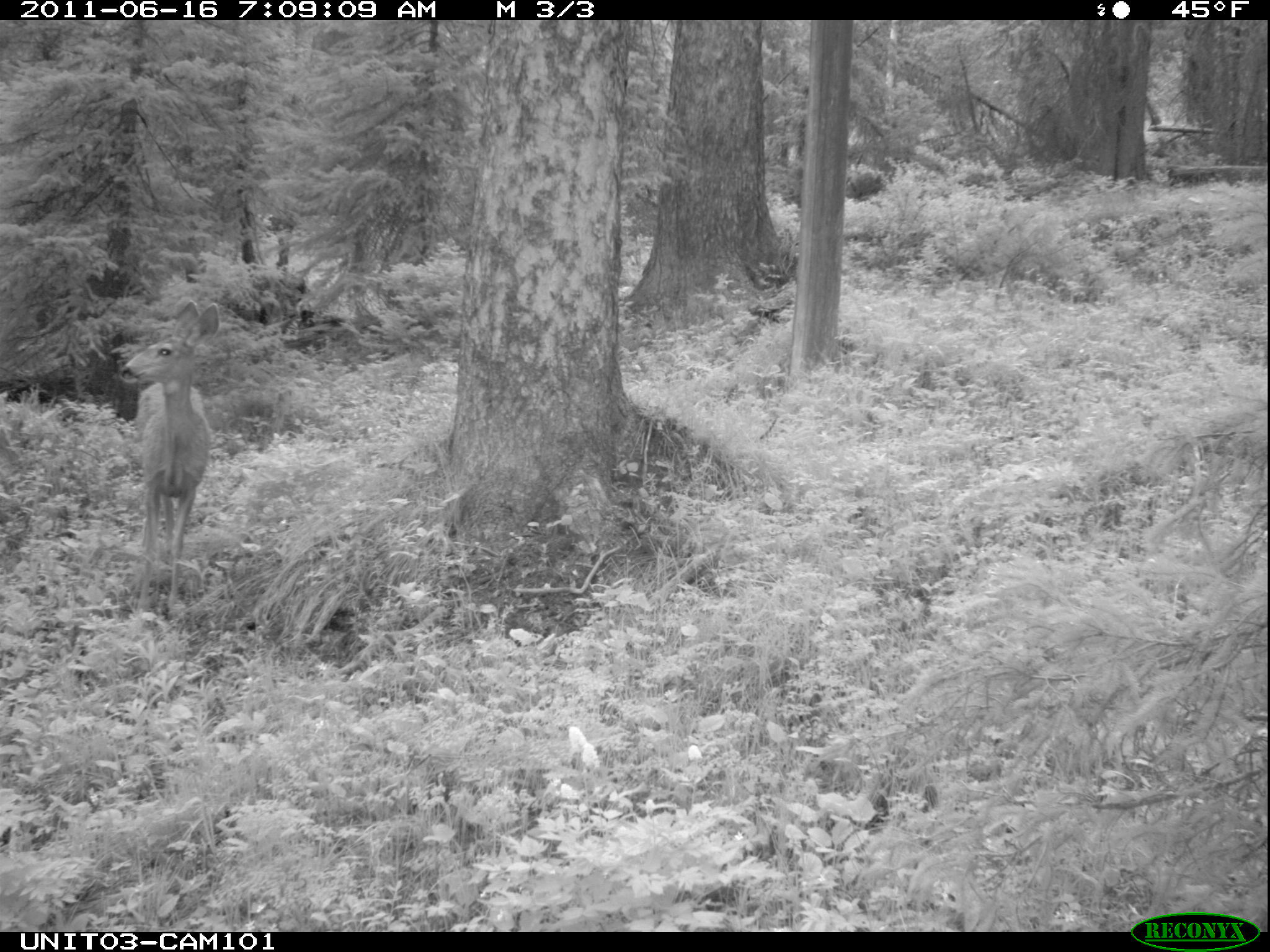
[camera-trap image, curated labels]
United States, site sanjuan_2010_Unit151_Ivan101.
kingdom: Animalia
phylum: Chordata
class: Mammalia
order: Artiodactyla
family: Cervidae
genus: Odocoileus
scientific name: Odocoileus hemionus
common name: mule deer